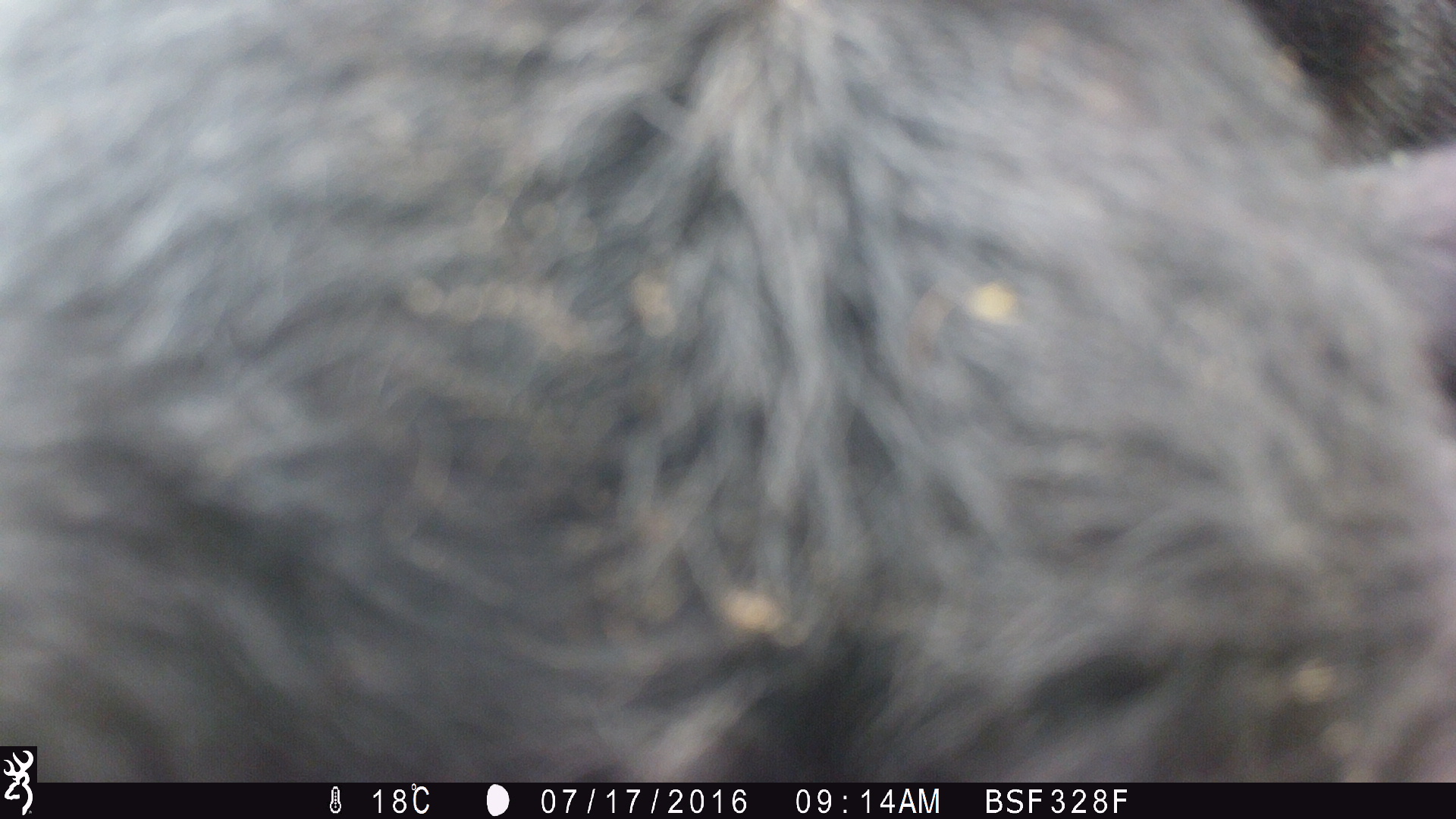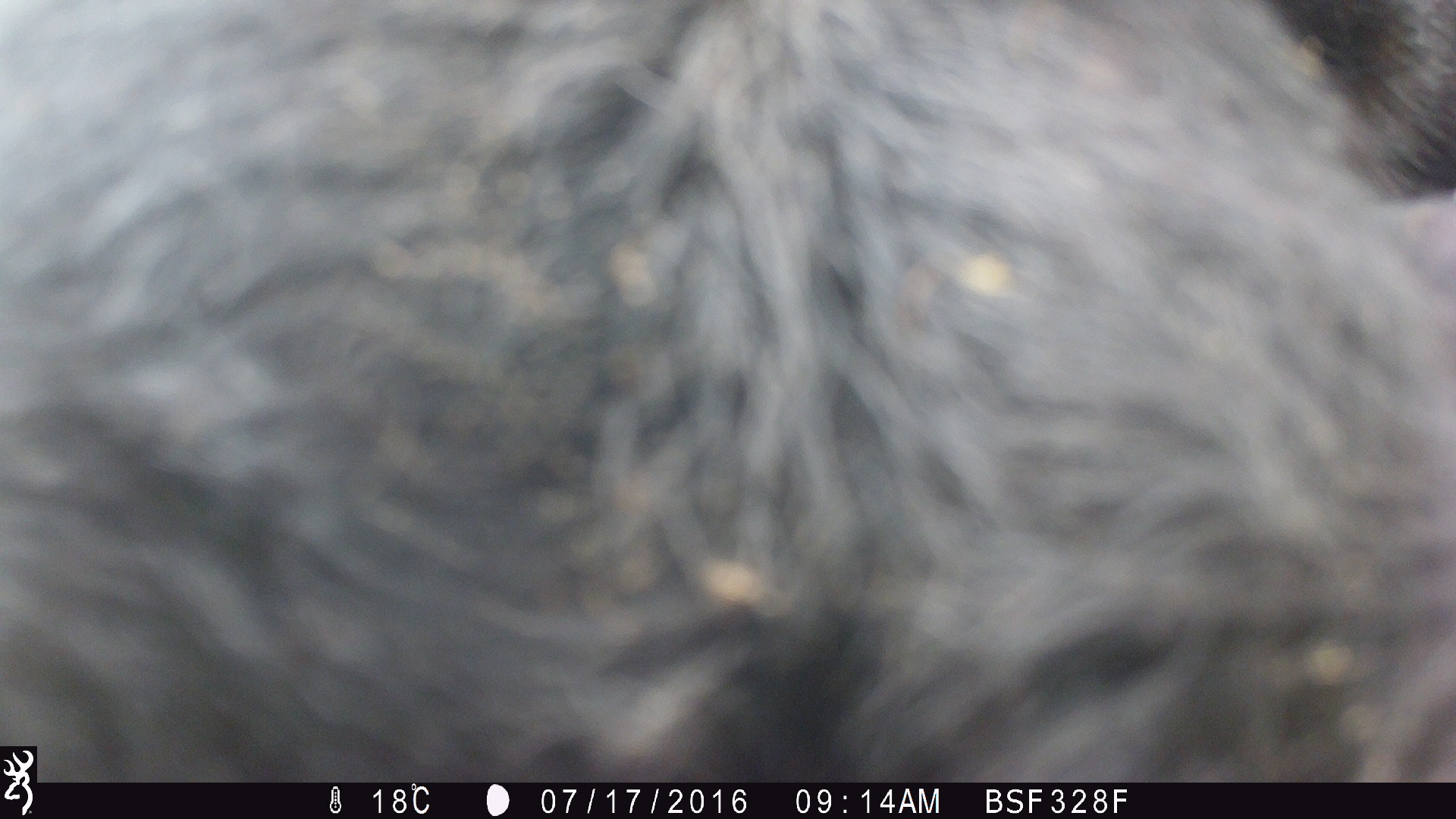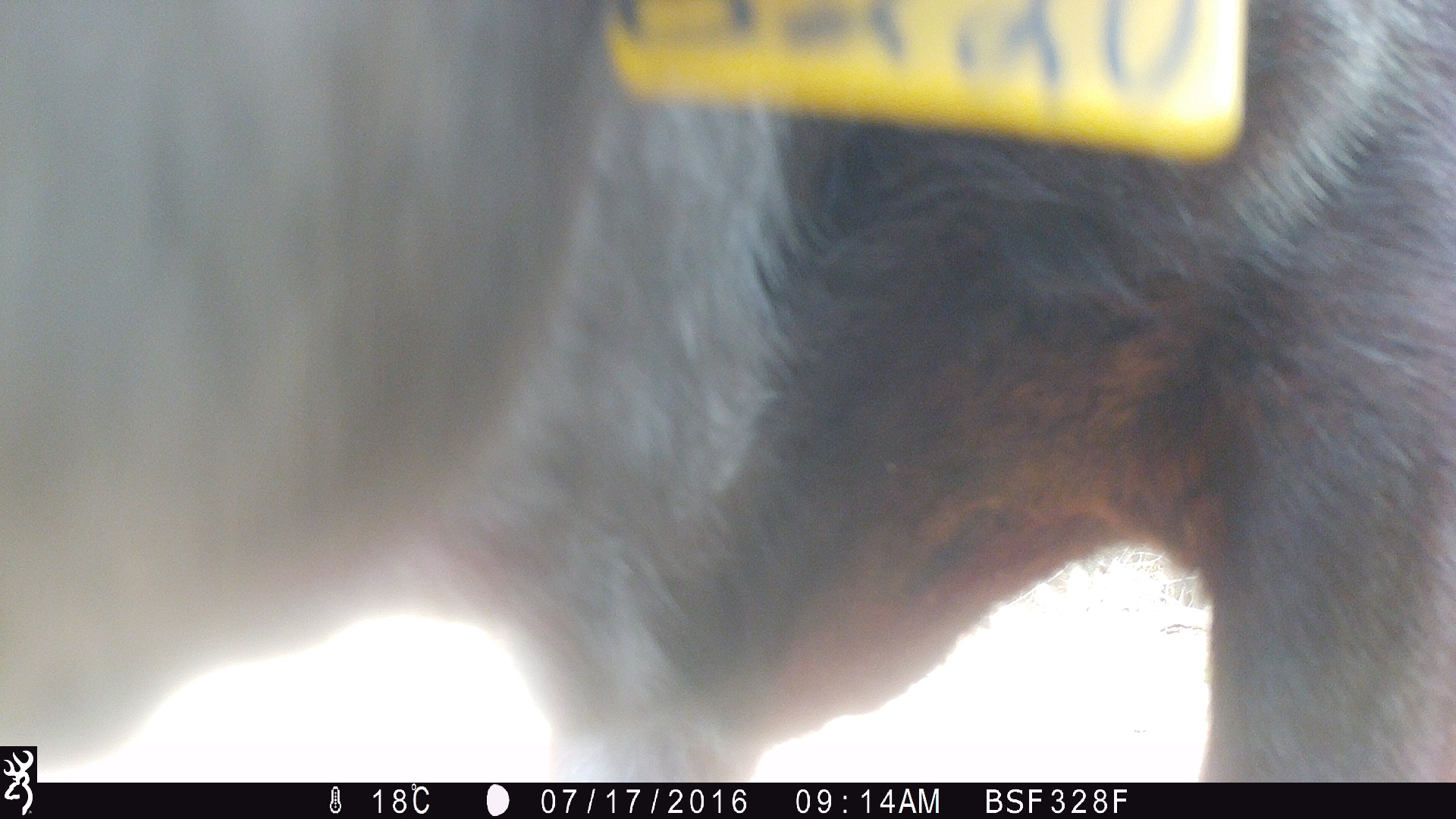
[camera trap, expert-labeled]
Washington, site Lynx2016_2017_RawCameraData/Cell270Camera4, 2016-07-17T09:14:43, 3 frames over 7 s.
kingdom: Animalia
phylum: Chordata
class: Mammalia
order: Artiodactyla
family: Bovidae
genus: Bos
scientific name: Bos taurus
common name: domestic cattle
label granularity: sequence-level